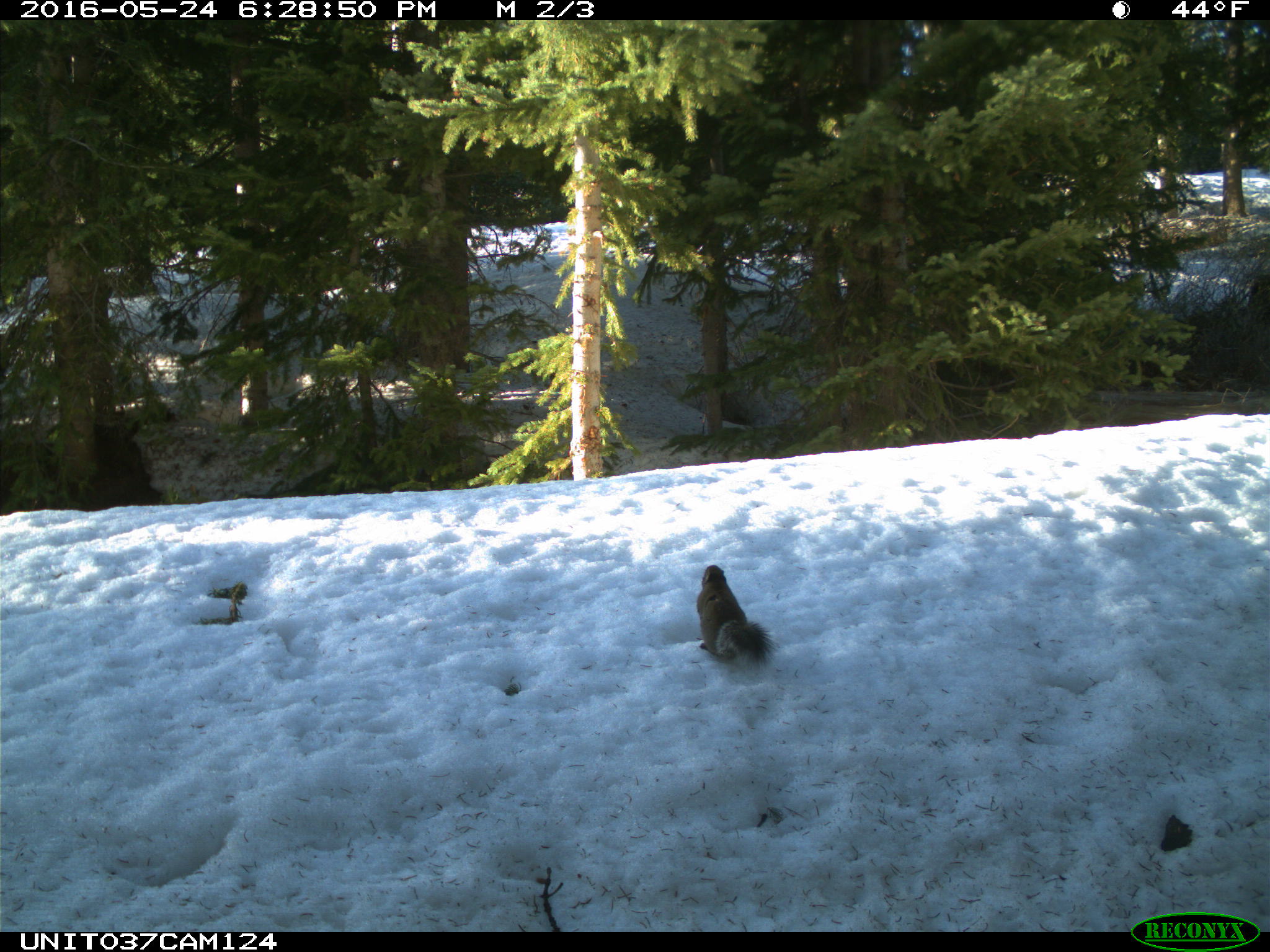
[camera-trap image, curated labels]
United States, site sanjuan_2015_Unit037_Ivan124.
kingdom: Animalia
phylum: Chordata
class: Mammalia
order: Rodentia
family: Sciuridae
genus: Tamiasciurus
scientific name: Tamiasciurus hudsonicus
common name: american red squirrel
Tamiasciurus hudsonicus (american red squirrel).